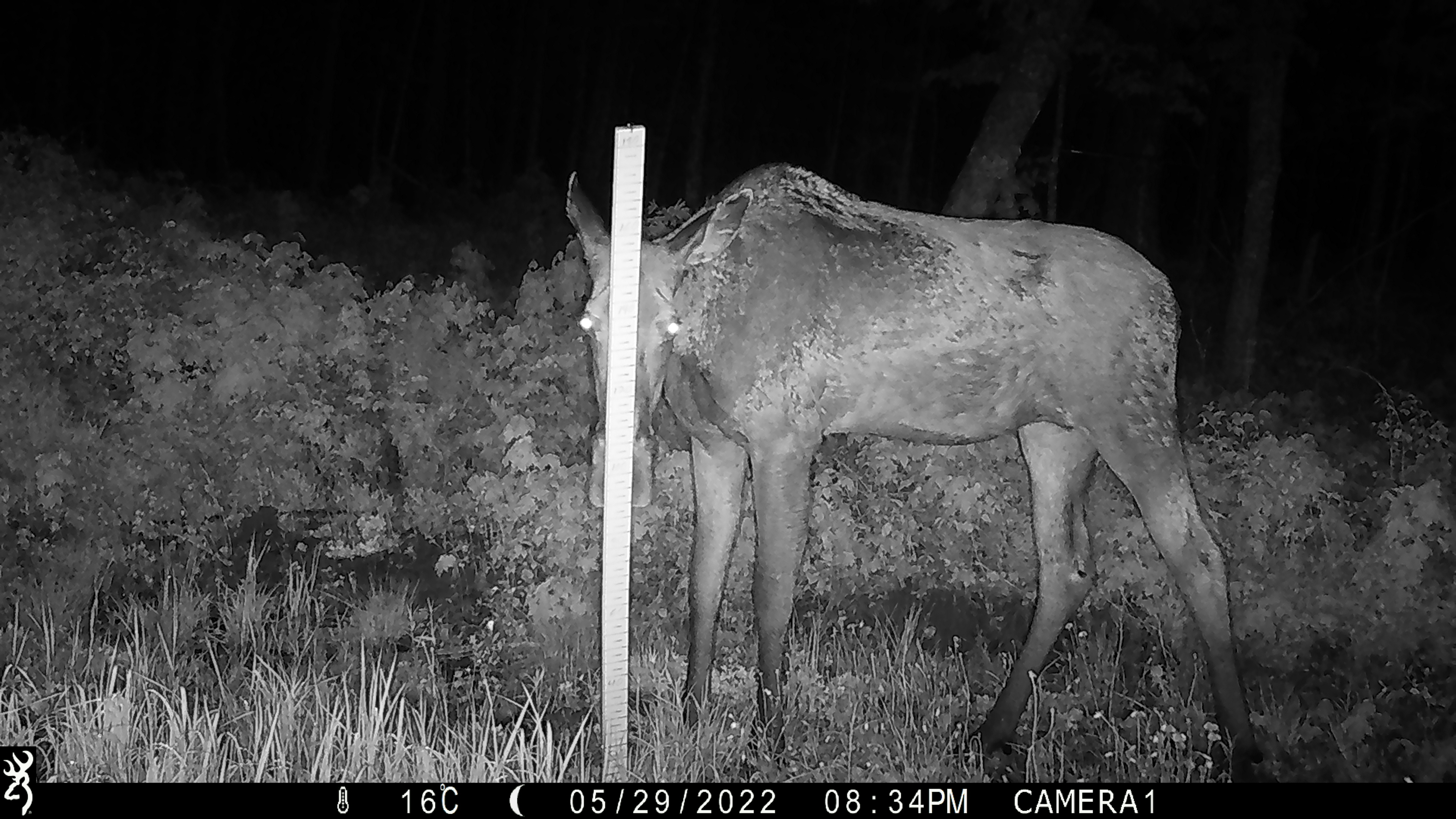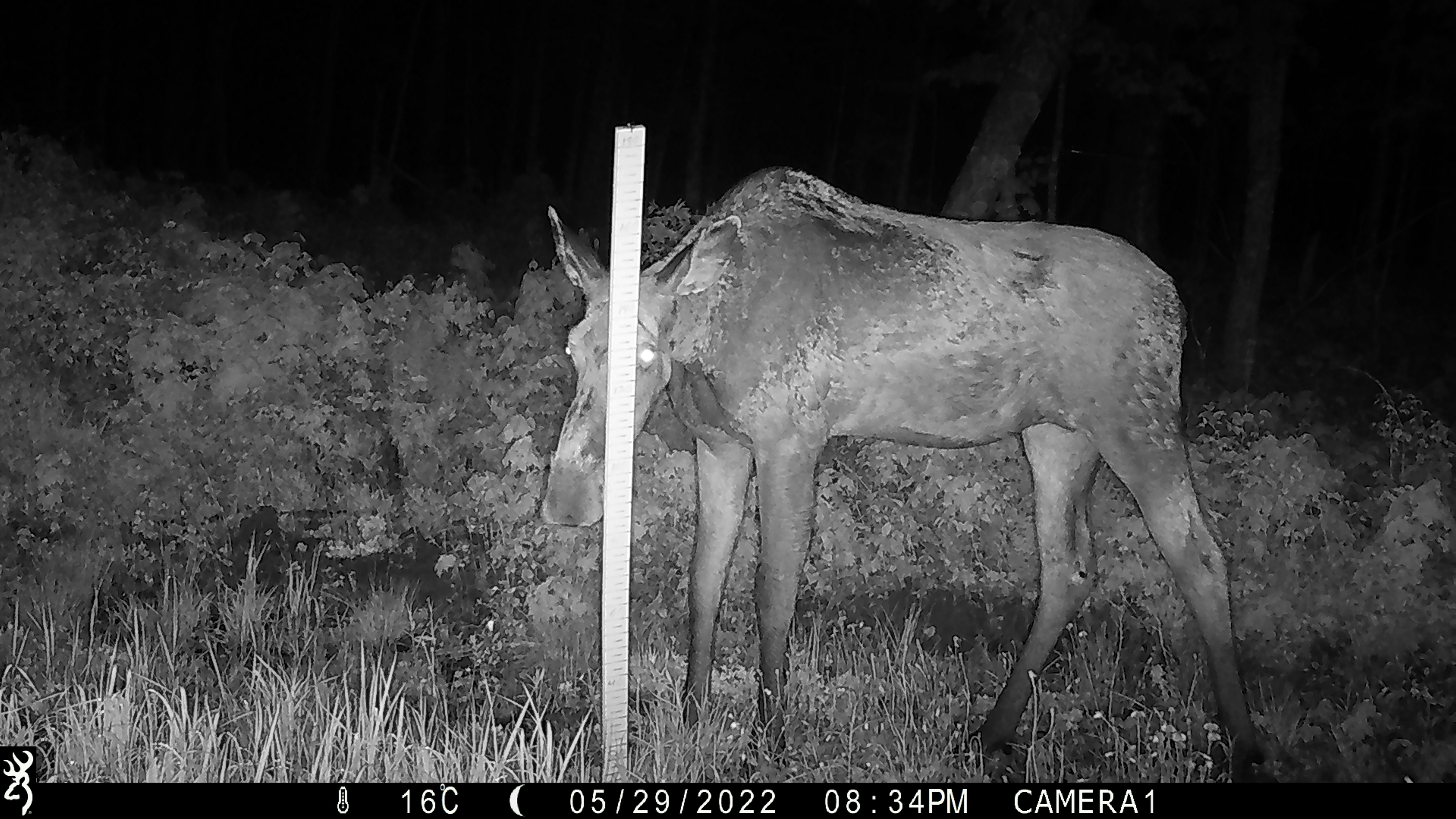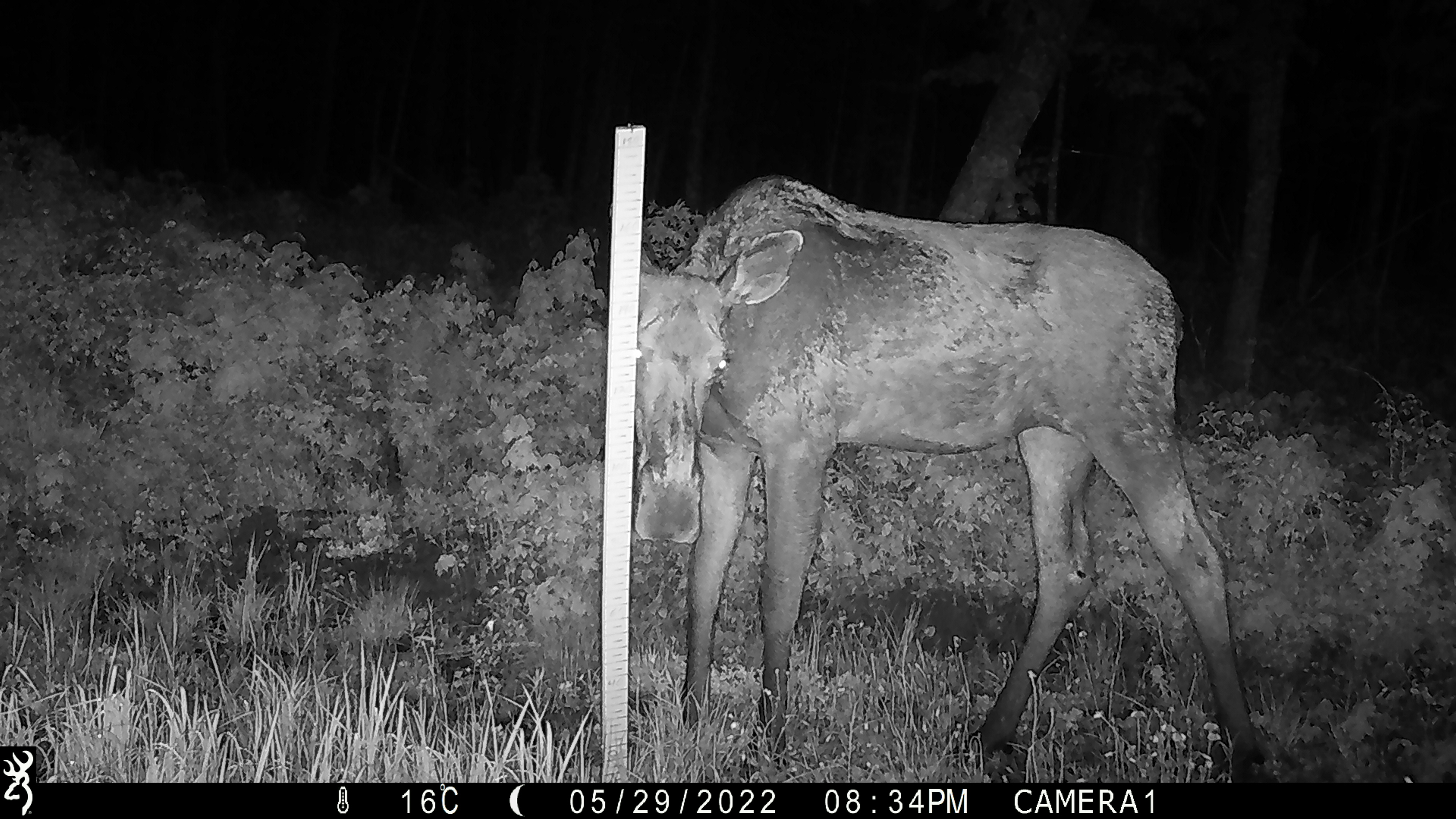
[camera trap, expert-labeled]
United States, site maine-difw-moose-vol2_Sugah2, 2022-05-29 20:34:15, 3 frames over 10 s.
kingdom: Animalia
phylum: Chordata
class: Mammalia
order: Artiodactyla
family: Cervidae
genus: Alces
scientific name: Alces alces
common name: moose